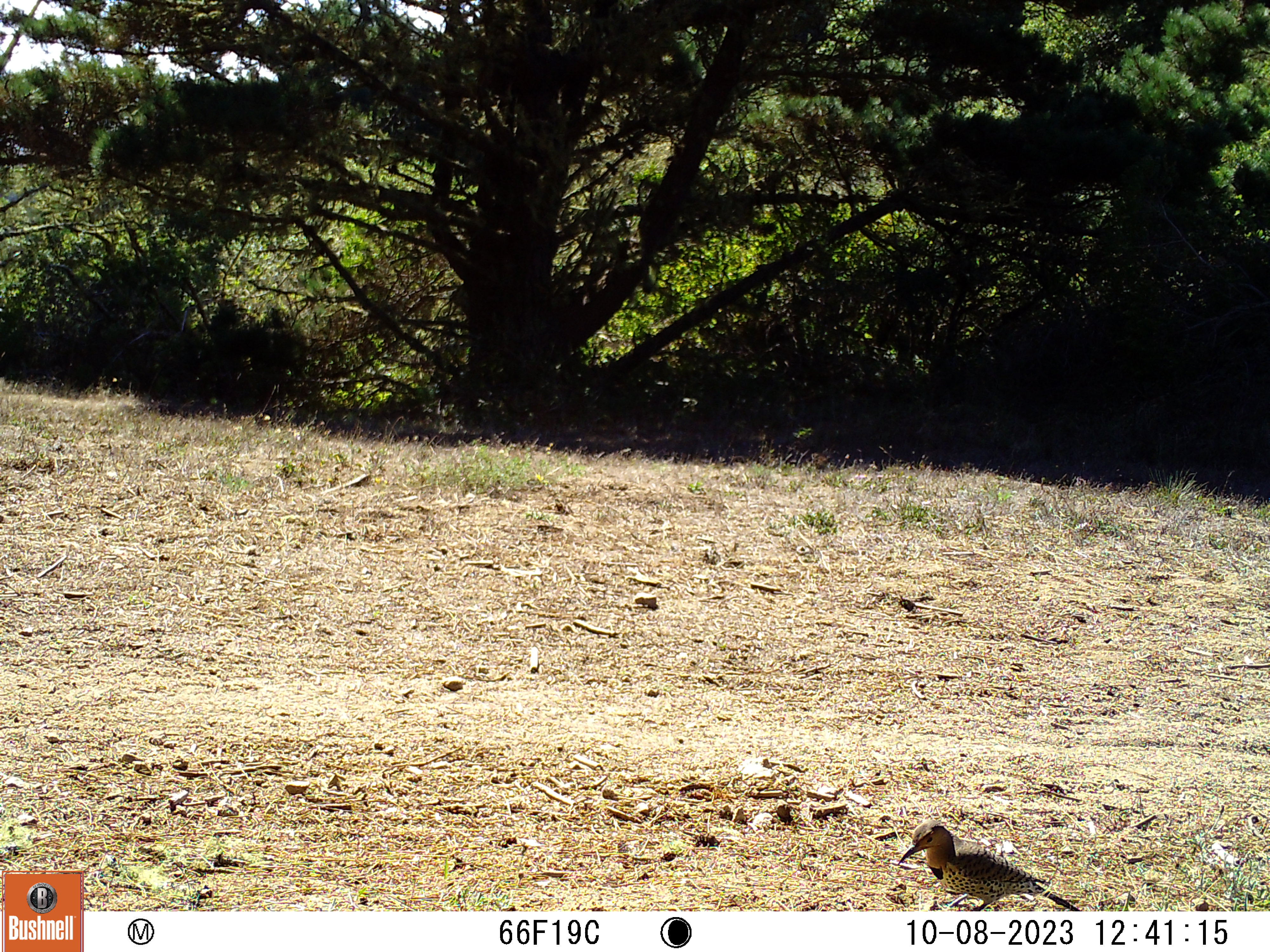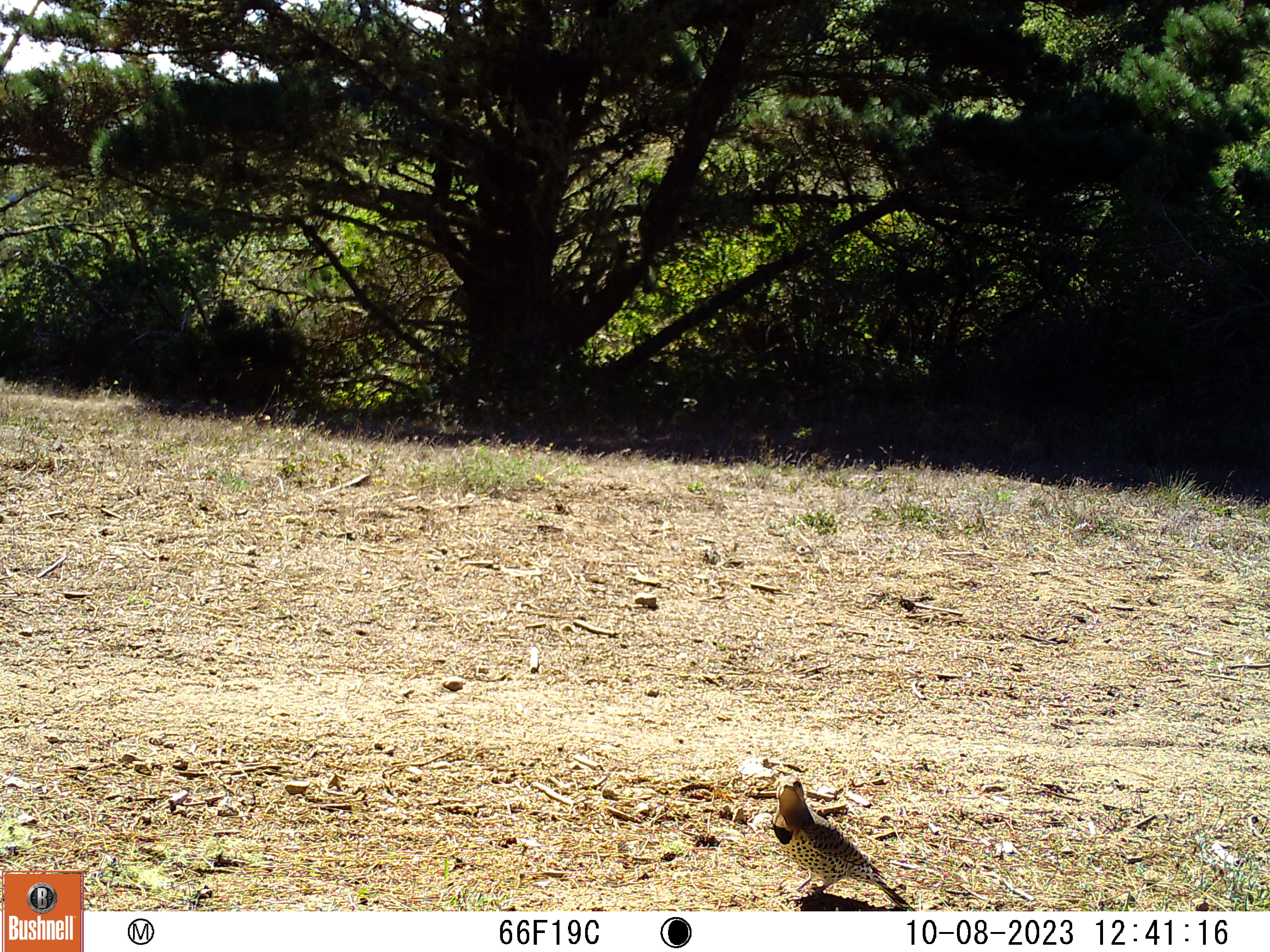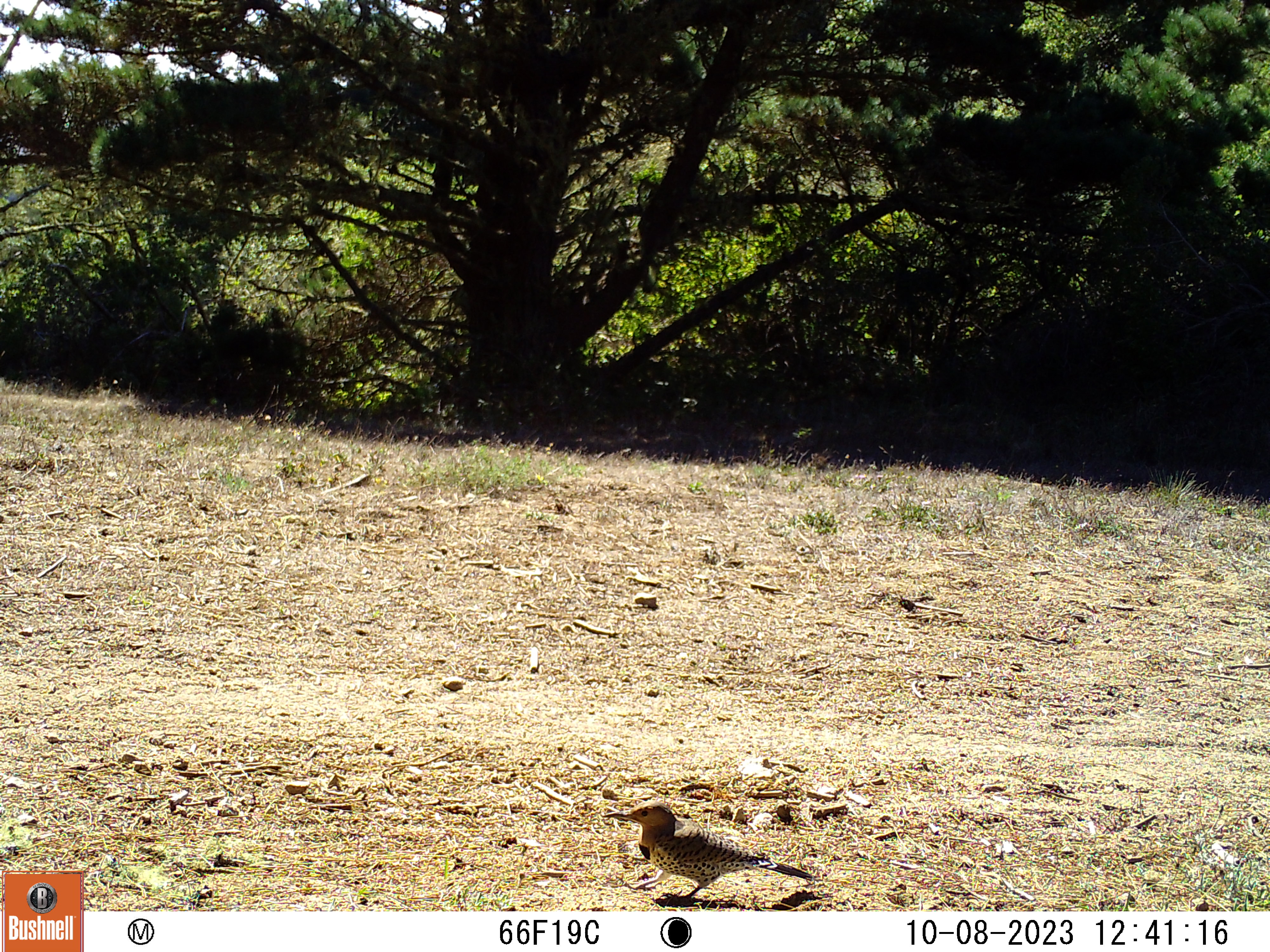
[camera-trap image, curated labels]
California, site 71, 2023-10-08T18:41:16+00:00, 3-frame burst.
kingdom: Animalia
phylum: Chordata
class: Aves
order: Piciformes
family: Picidae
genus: Colaptes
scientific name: Colaptes auratus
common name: northern flicker